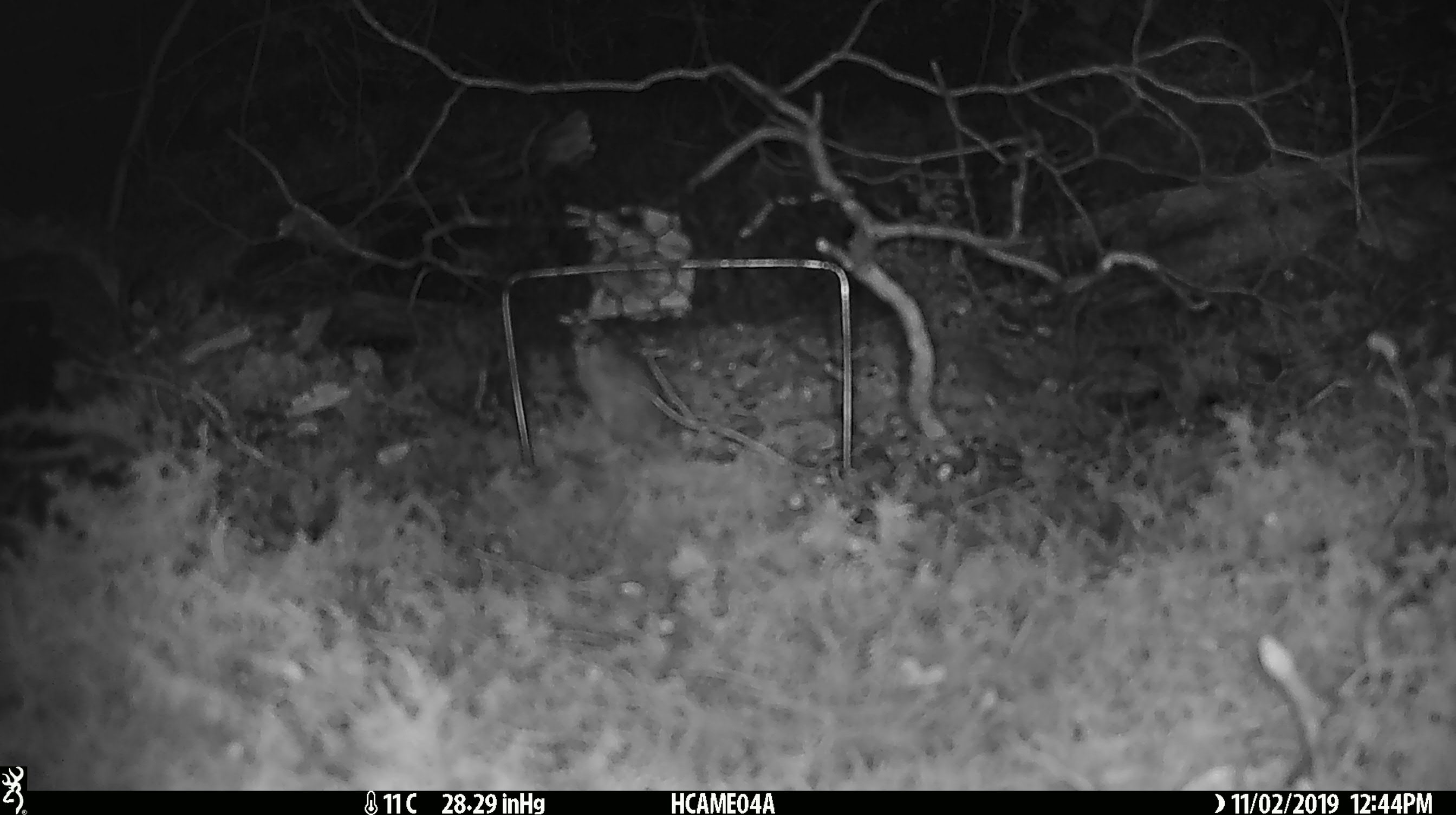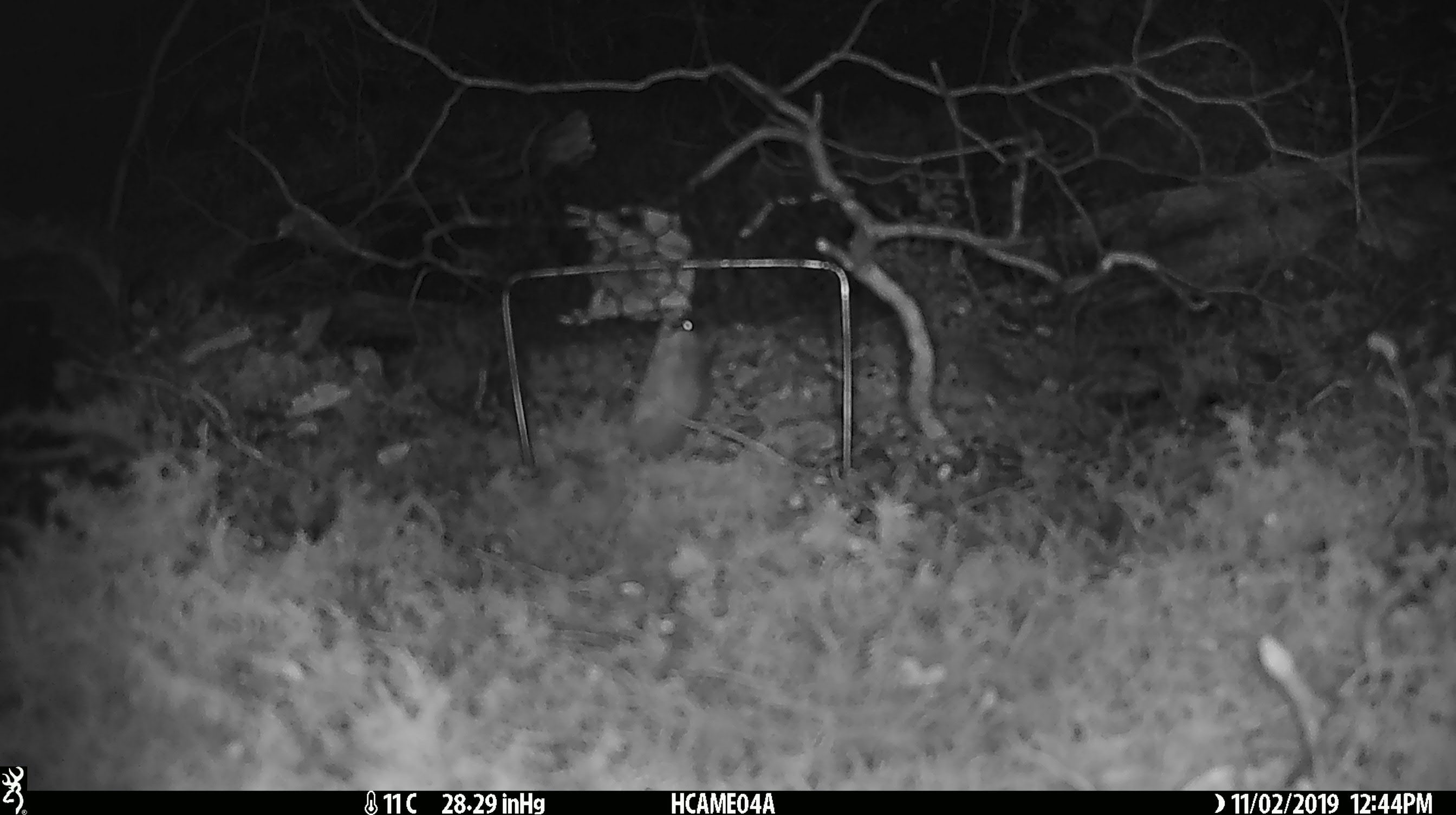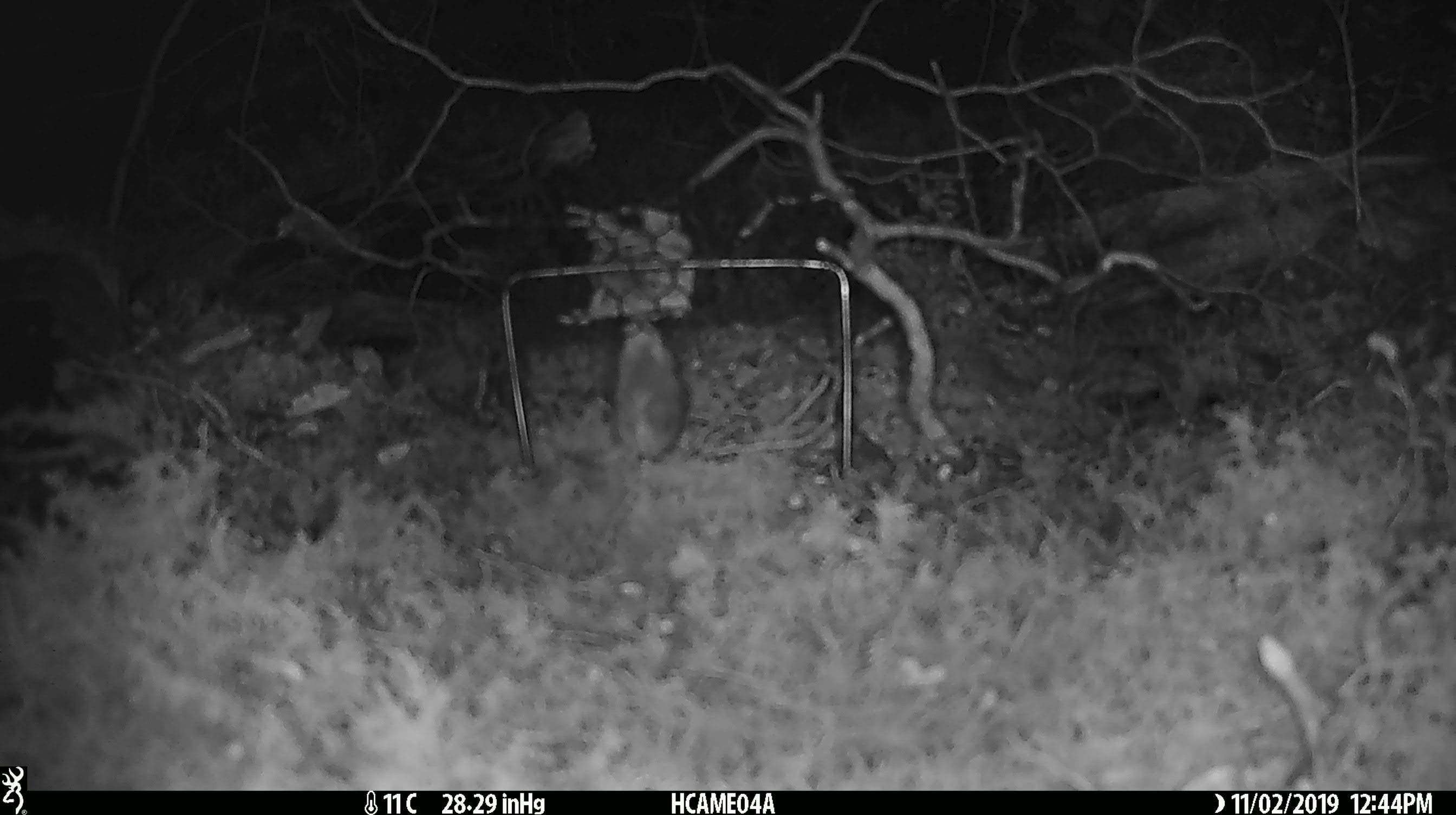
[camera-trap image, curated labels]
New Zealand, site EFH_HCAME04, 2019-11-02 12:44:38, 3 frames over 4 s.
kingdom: Animalia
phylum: Chordata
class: Mammalia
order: Rodentia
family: Muridae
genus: Mus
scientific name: Mus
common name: mouse